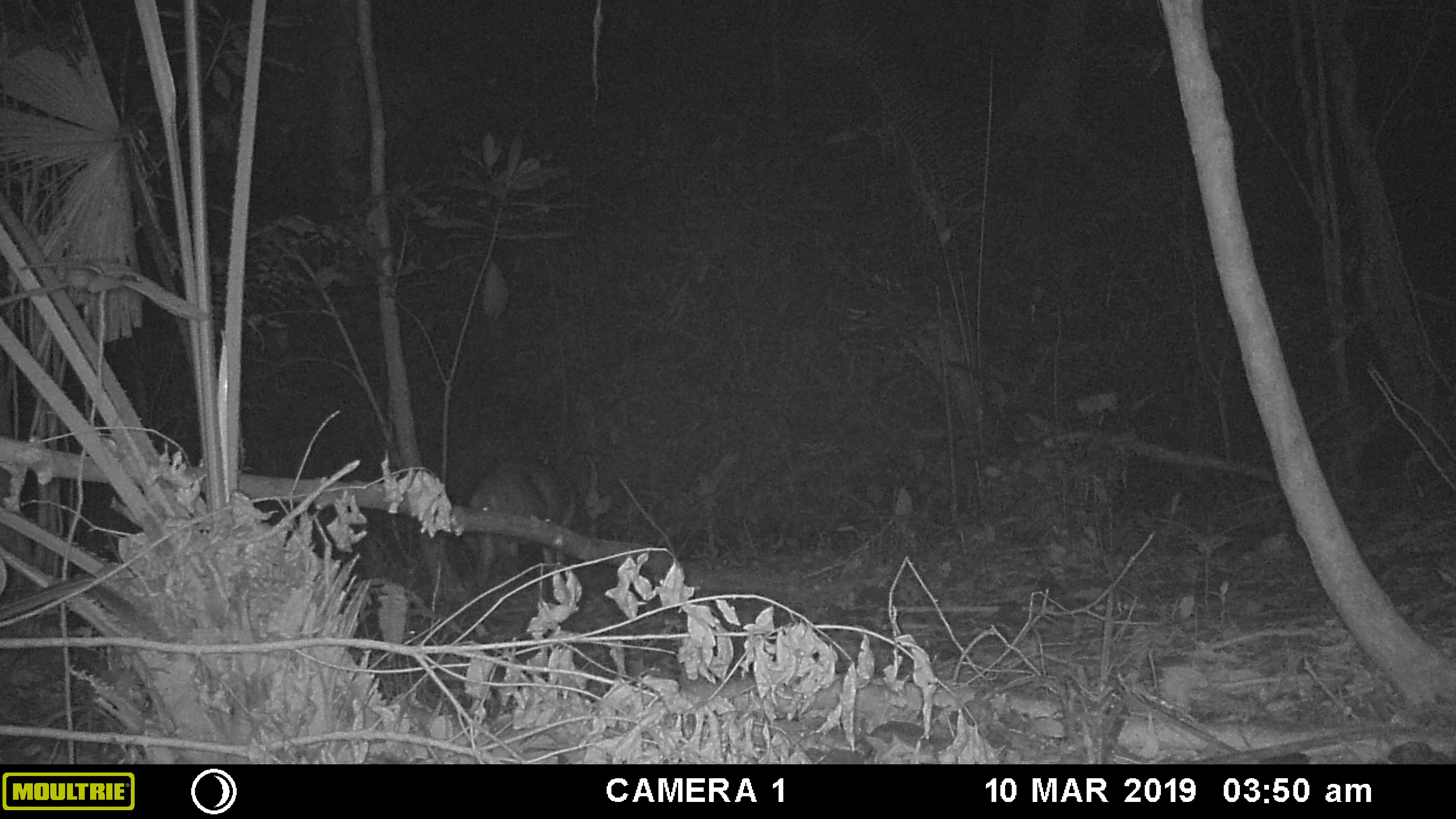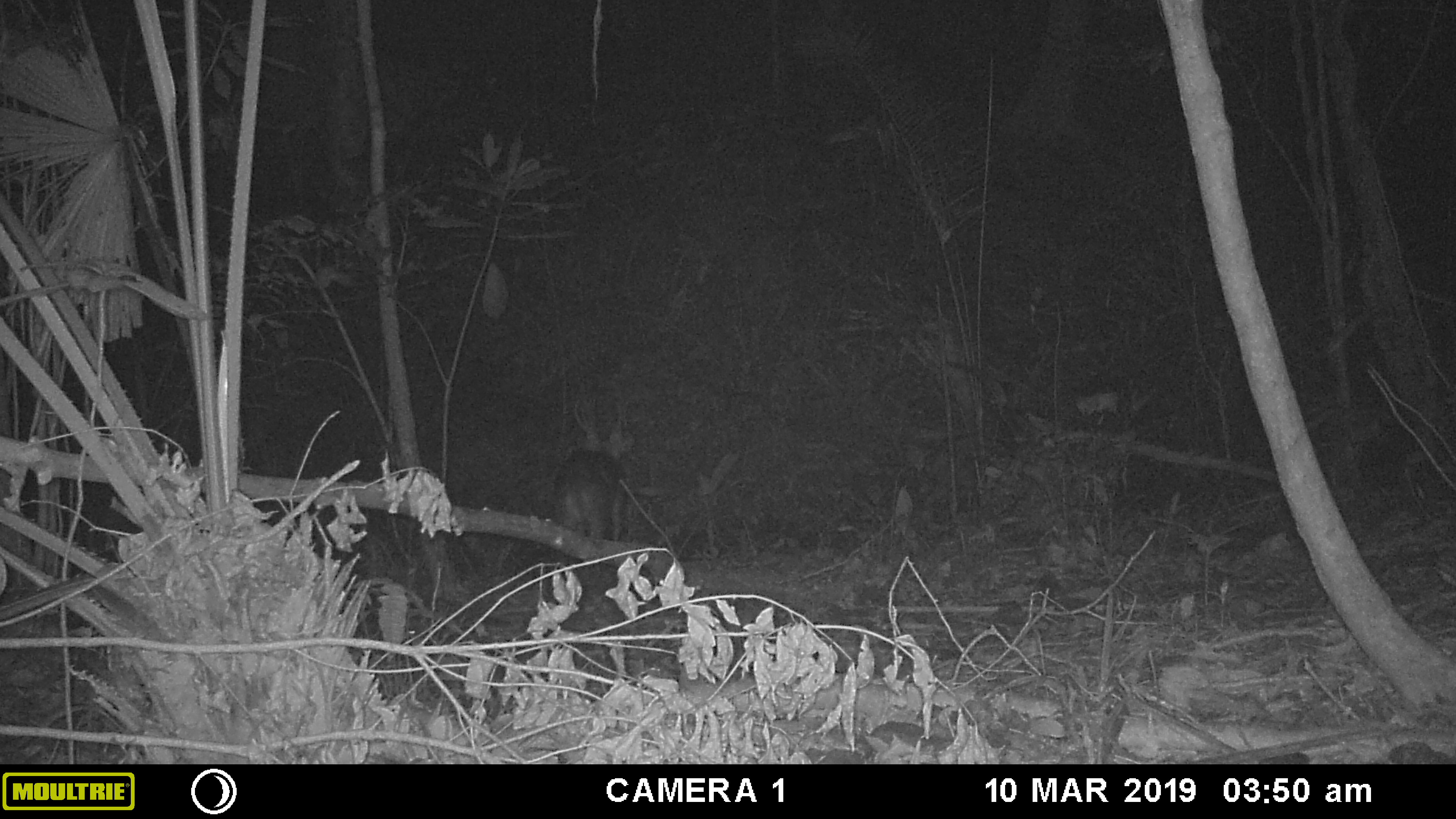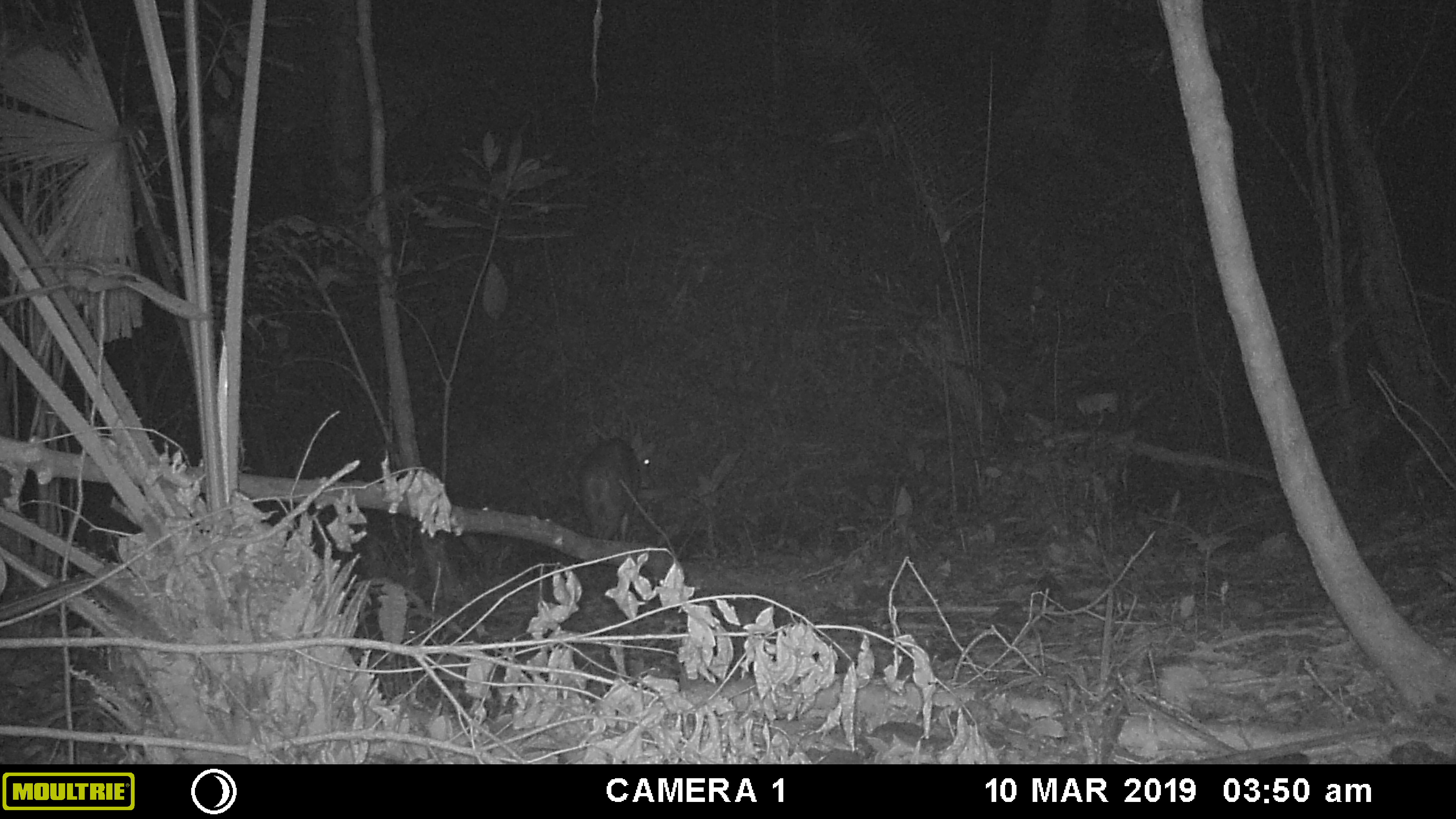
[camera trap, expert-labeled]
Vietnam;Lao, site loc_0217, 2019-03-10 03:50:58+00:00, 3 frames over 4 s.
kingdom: Animalia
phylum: Chordata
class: Mammalia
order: Artiodactyla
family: Cervidae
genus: Muntiacus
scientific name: Muntiacus vuquangensis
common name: large-antlered muntjac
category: large antlered muntjac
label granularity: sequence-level